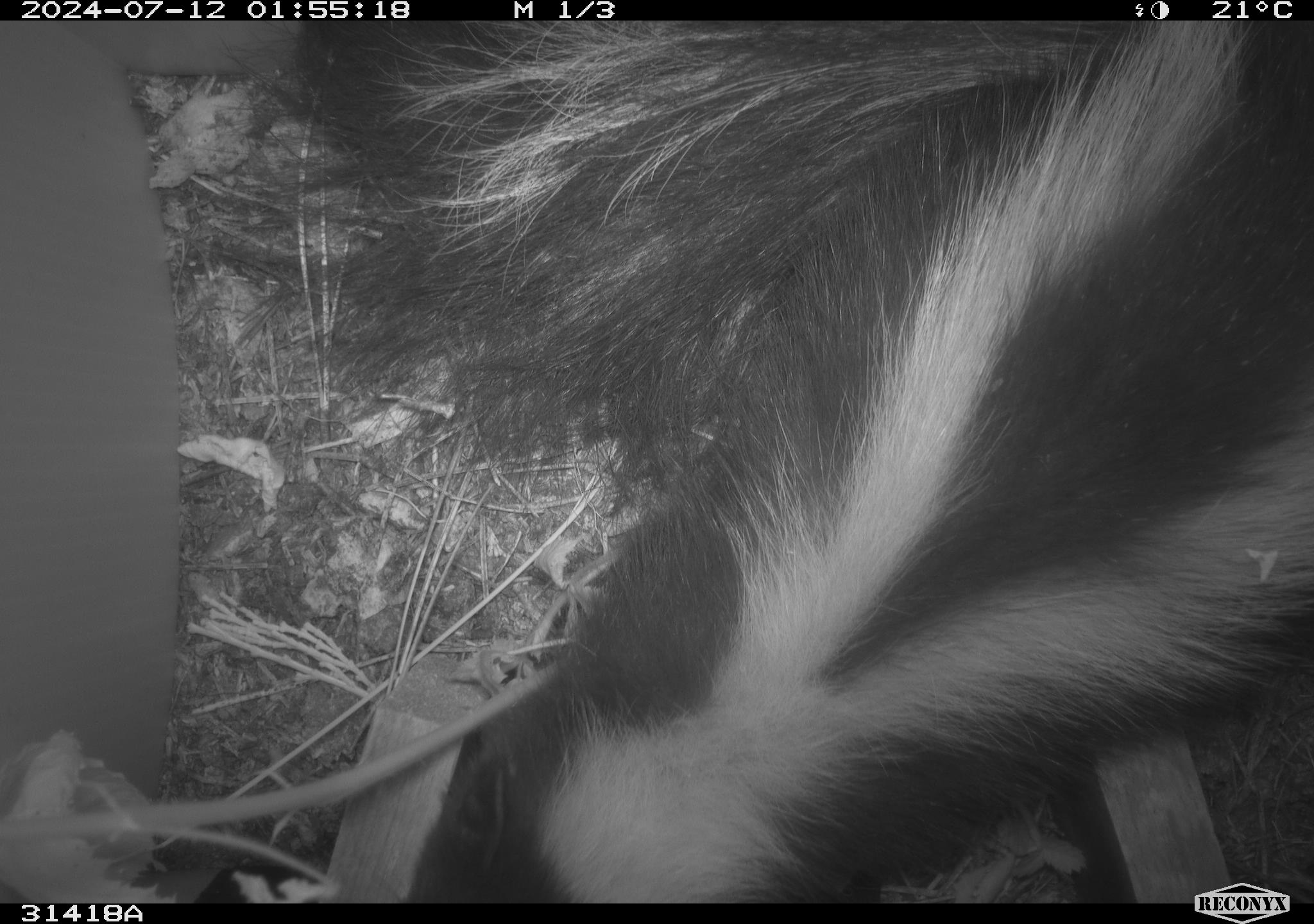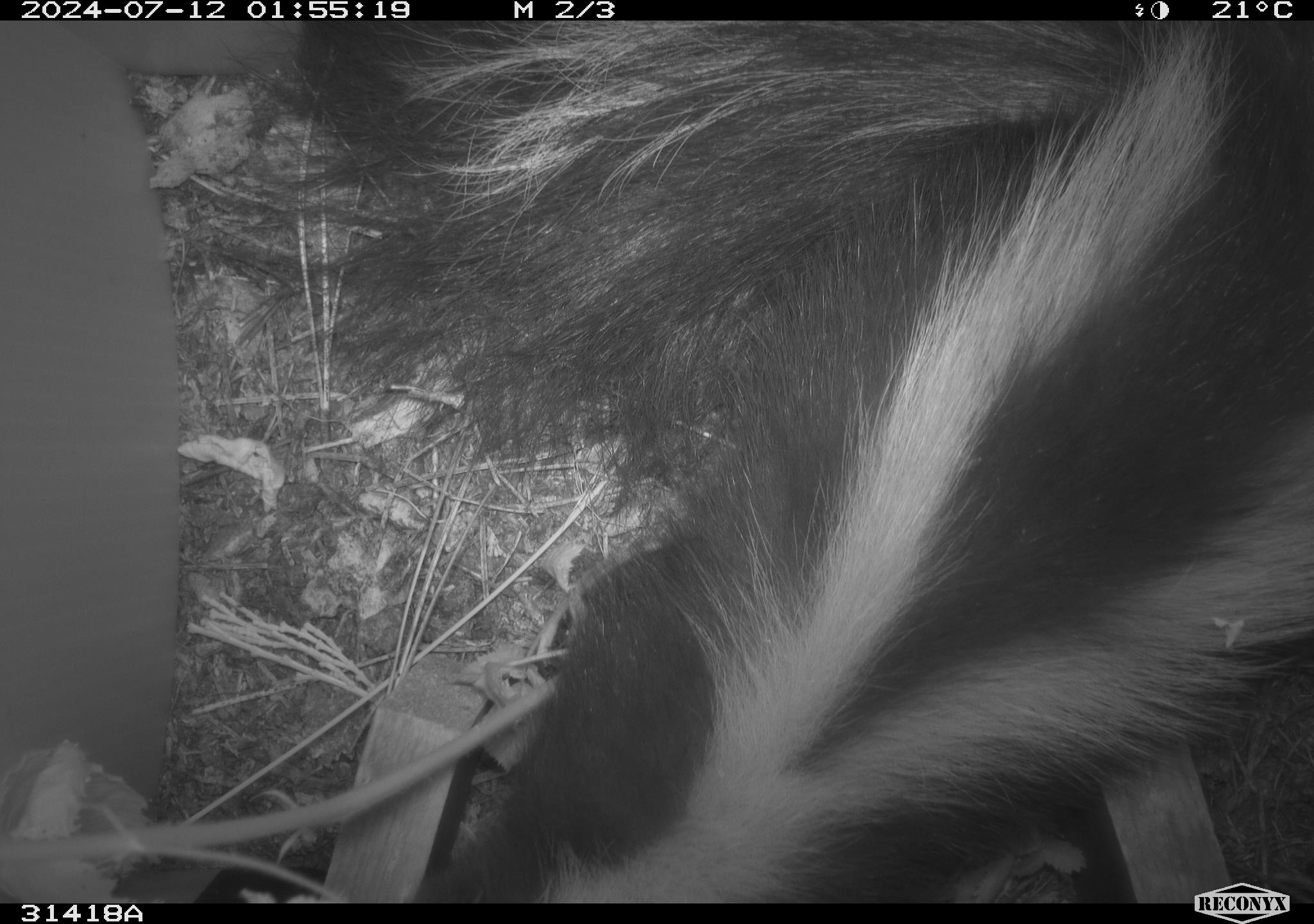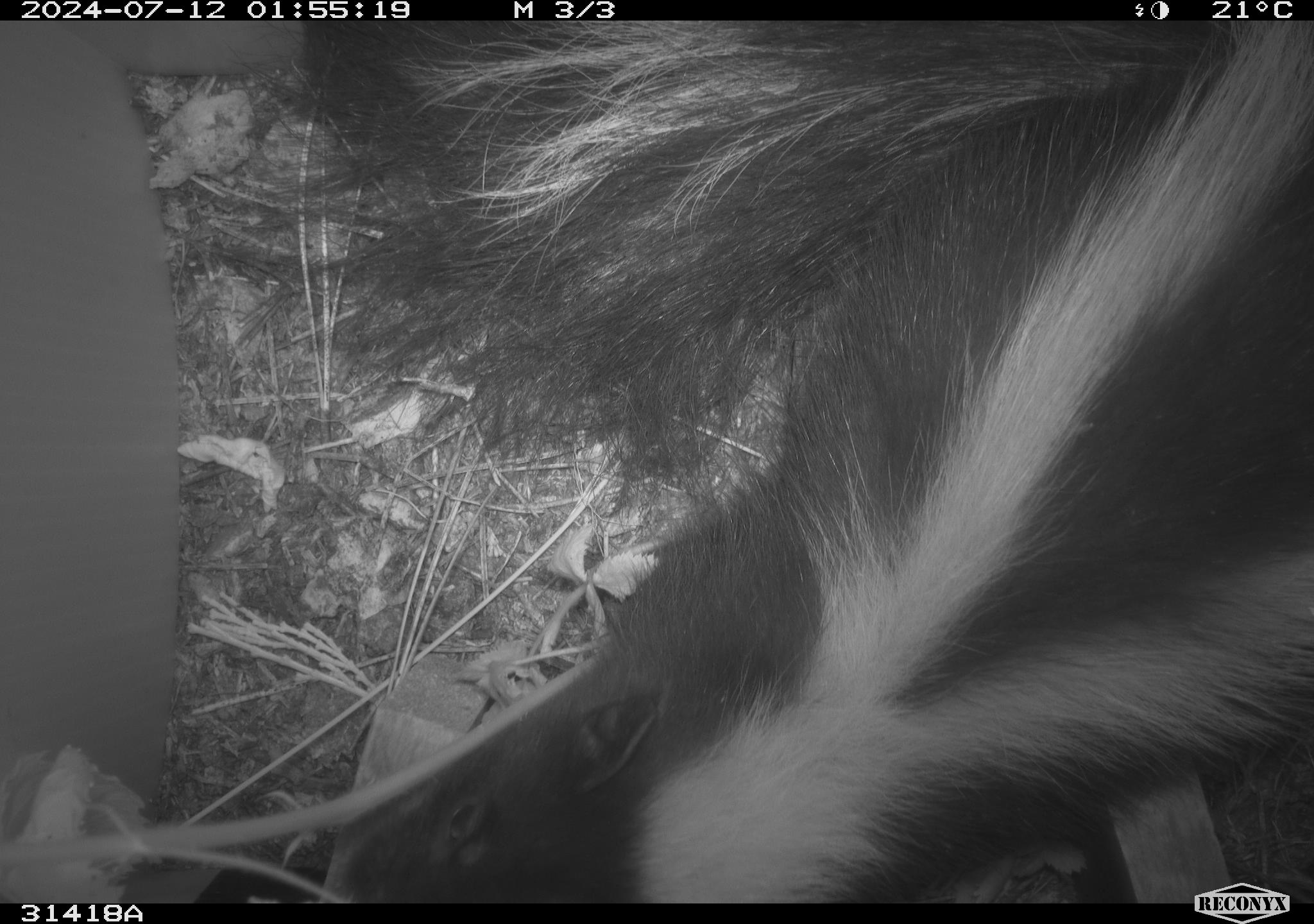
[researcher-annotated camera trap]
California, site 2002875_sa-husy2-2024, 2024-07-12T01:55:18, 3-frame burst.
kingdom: Animalia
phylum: Chordata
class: Mammalia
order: Carnivora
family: Mephitidae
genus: Mephitis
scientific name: Mephitis mephitis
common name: striped skunk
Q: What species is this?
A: Striped skunk (Mephitis mephitis).